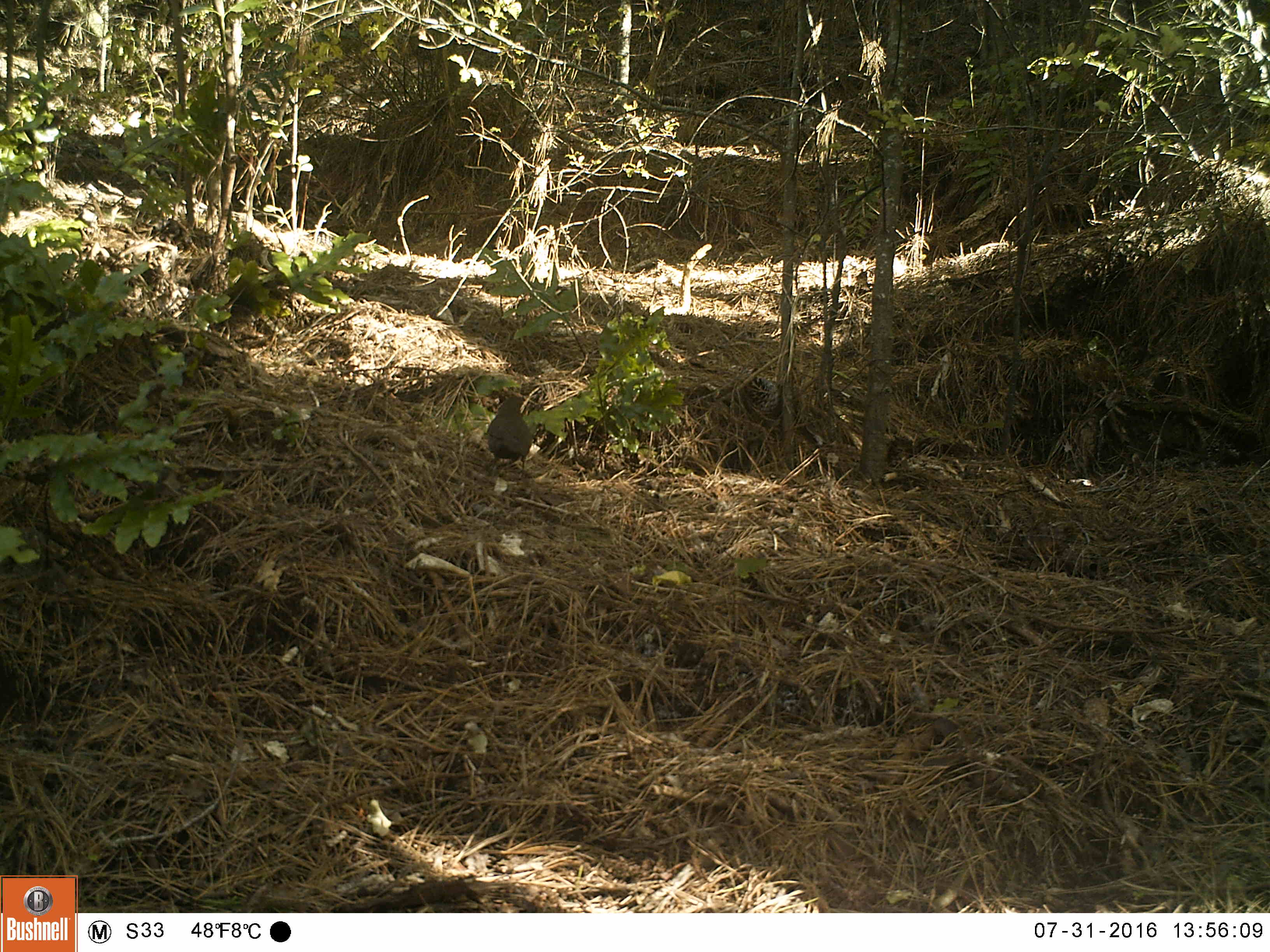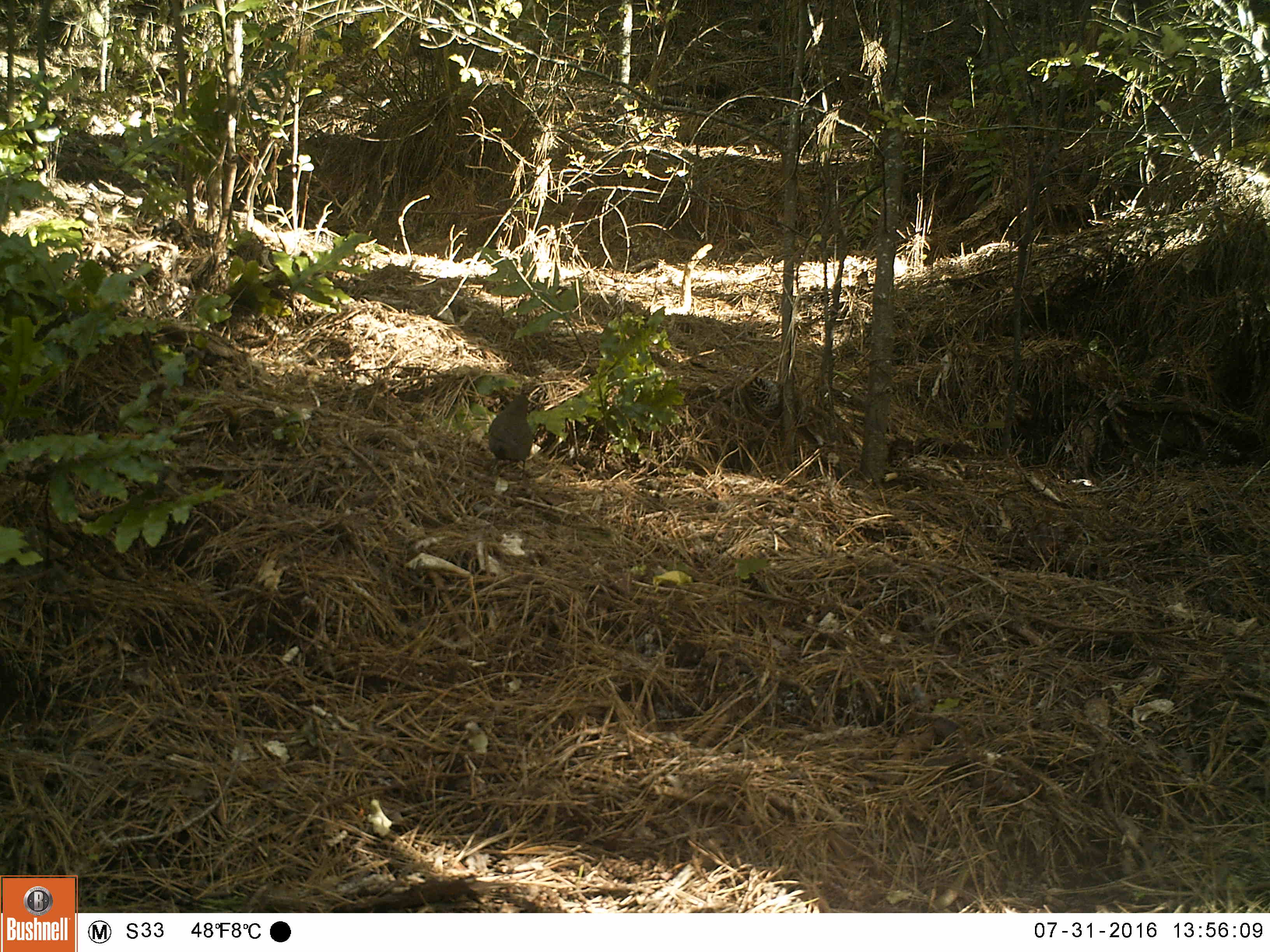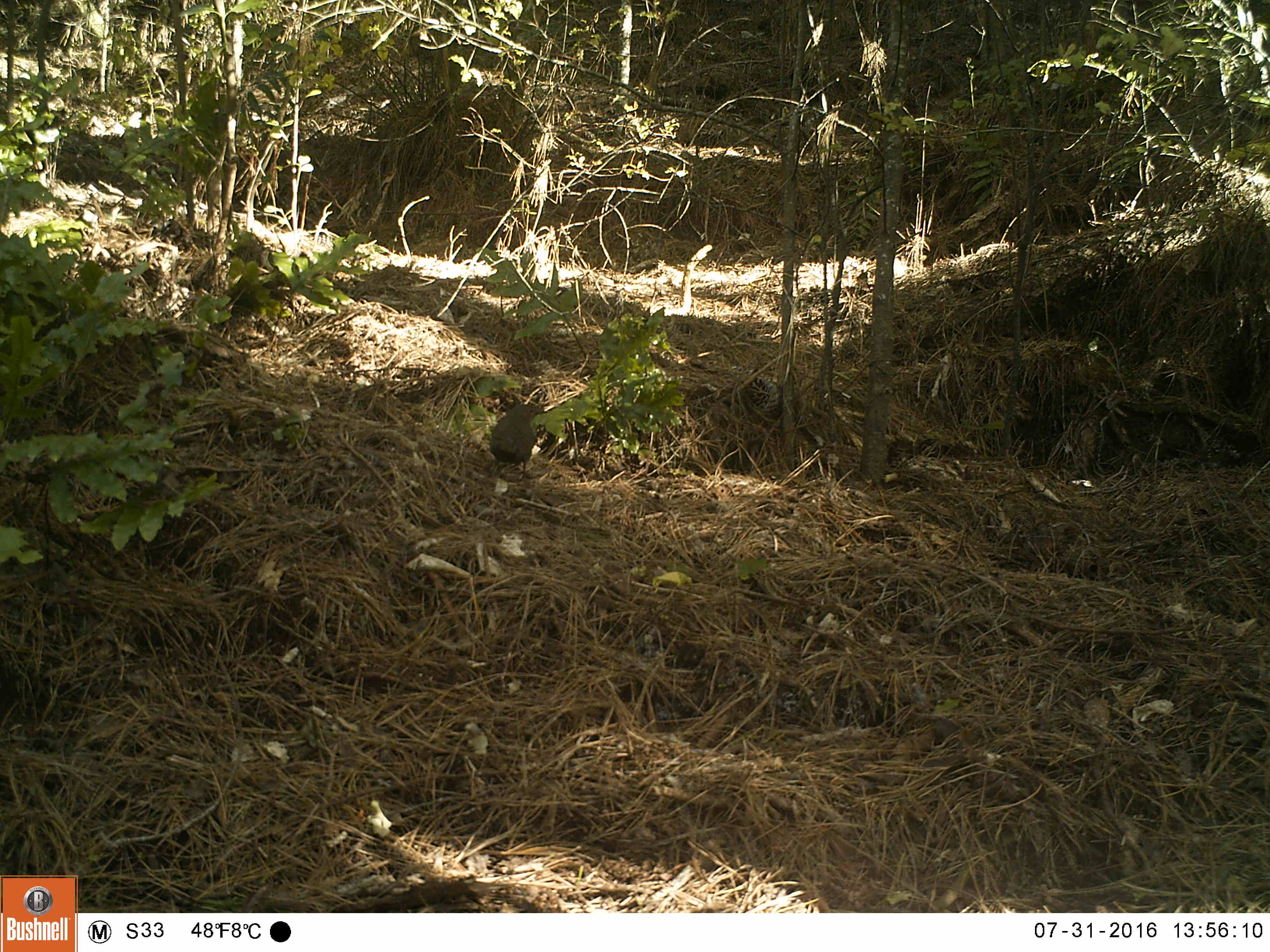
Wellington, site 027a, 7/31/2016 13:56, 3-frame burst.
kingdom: Animalia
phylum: Chordata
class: Aves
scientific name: Aves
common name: bird